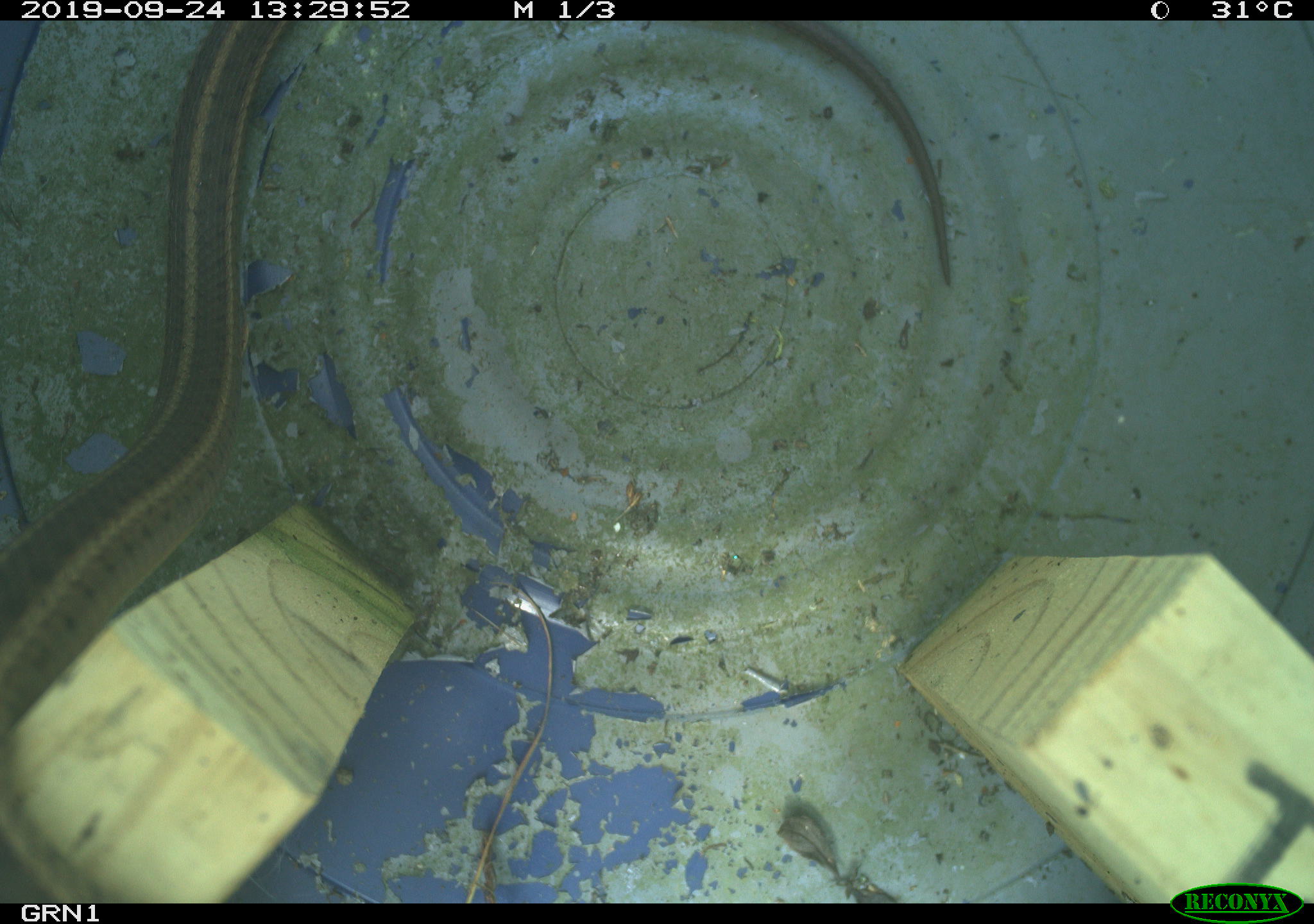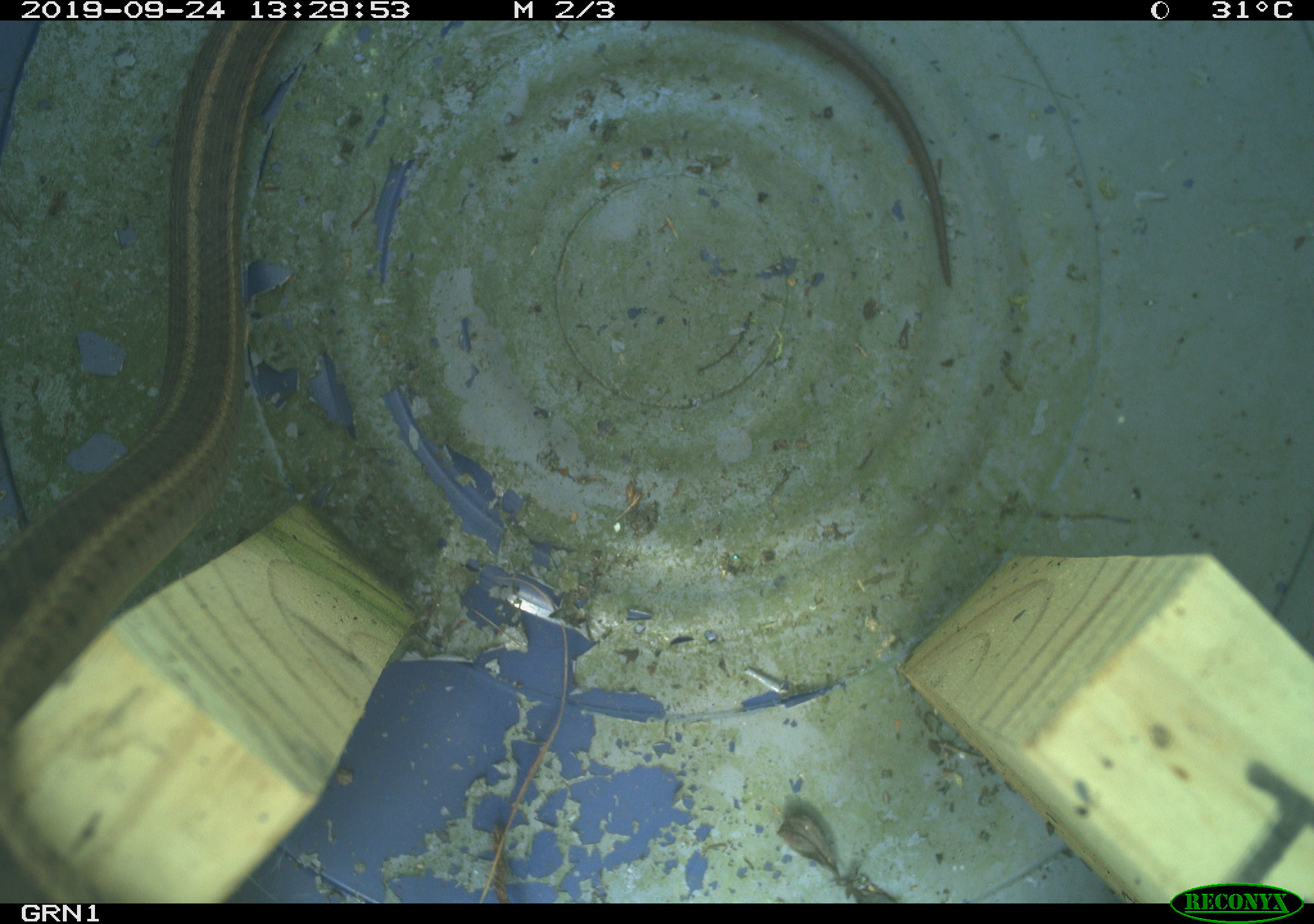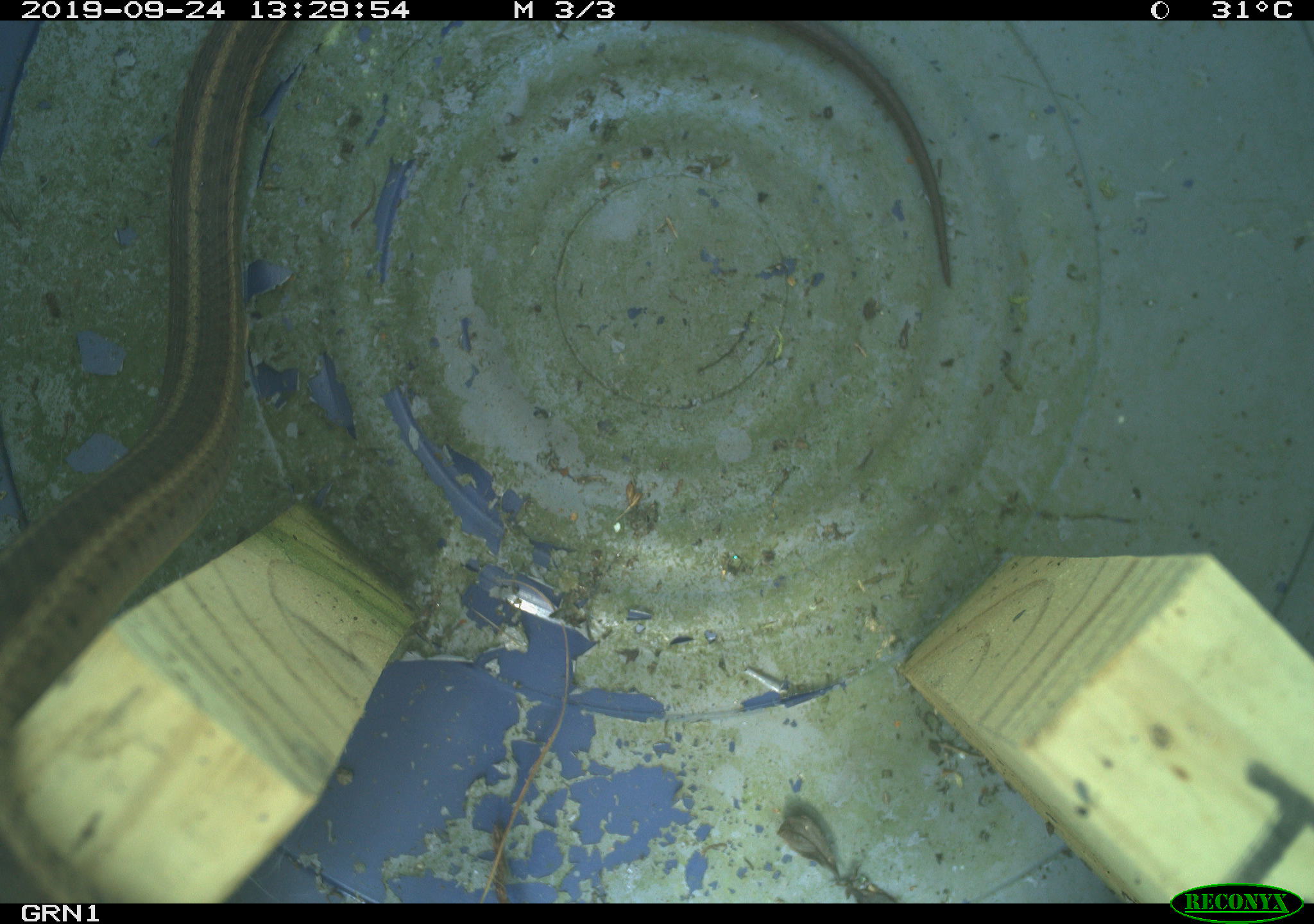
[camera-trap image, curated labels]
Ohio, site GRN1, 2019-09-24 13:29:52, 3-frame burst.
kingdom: Animalia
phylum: Chordata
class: Reptilia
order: Squamata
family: Colubridae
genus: Thamnophis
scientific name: Thamnophis sirtalis sirtalis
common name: eastern gartersnake